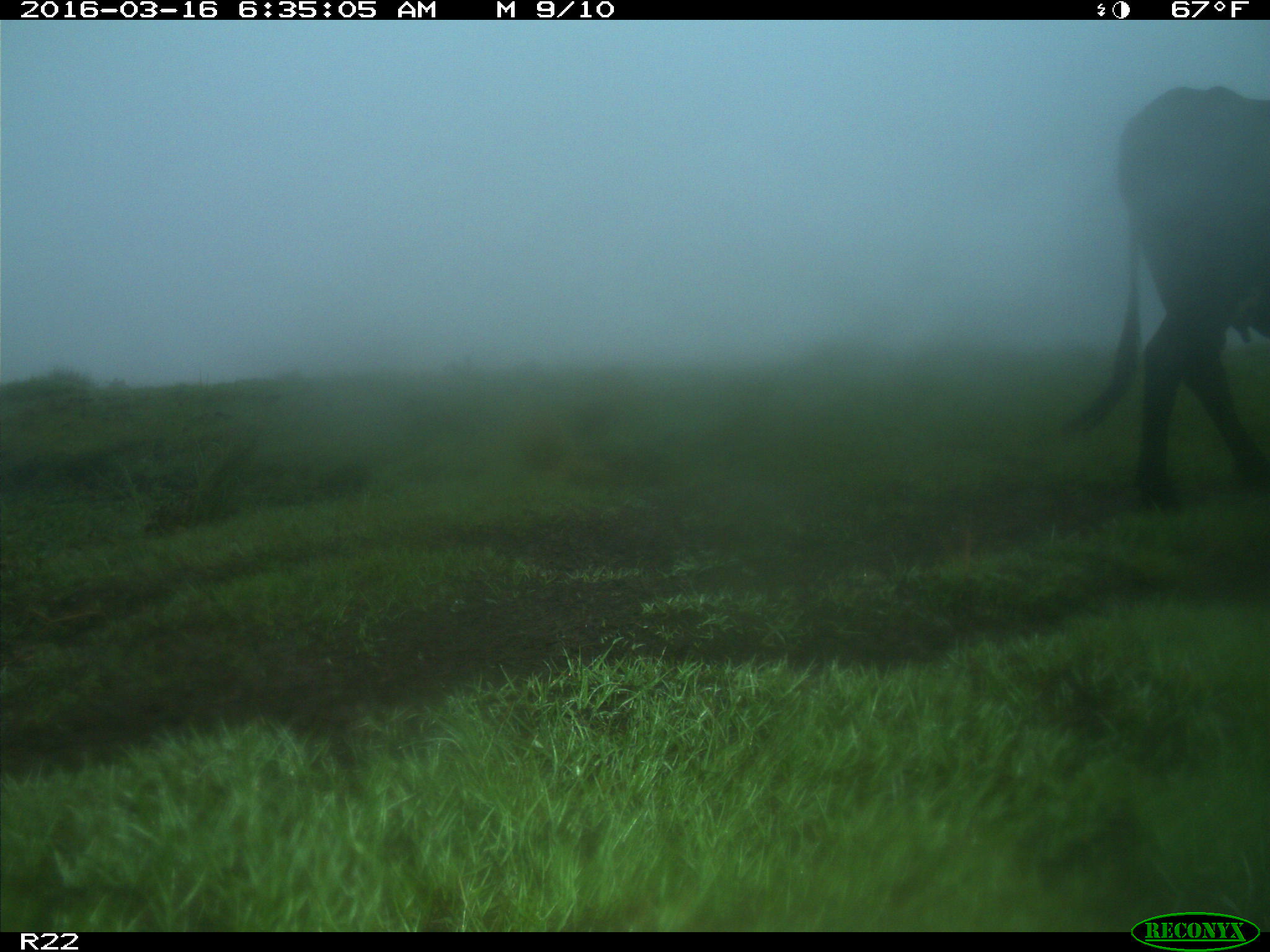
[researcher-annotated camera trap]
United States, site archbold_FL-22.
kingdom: Animalia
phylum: Chordata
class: Mammalia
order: Artiodactyla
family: Bovidae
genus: Bos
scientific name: Bos taurus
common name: domestic cow